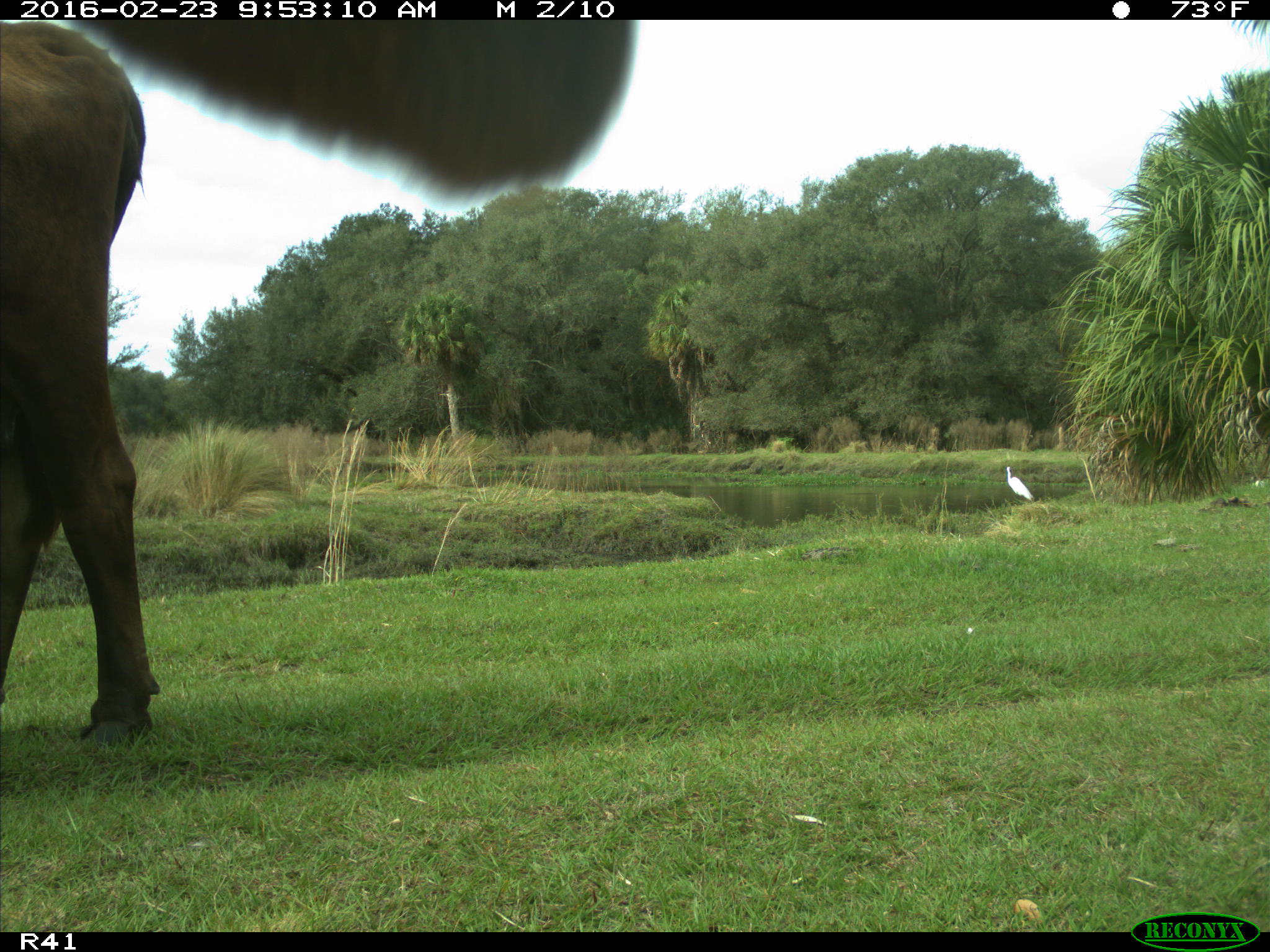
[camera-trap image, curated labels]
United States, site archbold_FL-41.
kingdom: Animalia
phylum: Chordata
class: Mammalia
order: Artiodactyla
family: Bovidae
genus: Bos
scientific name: Bos taurus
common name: domestic cow